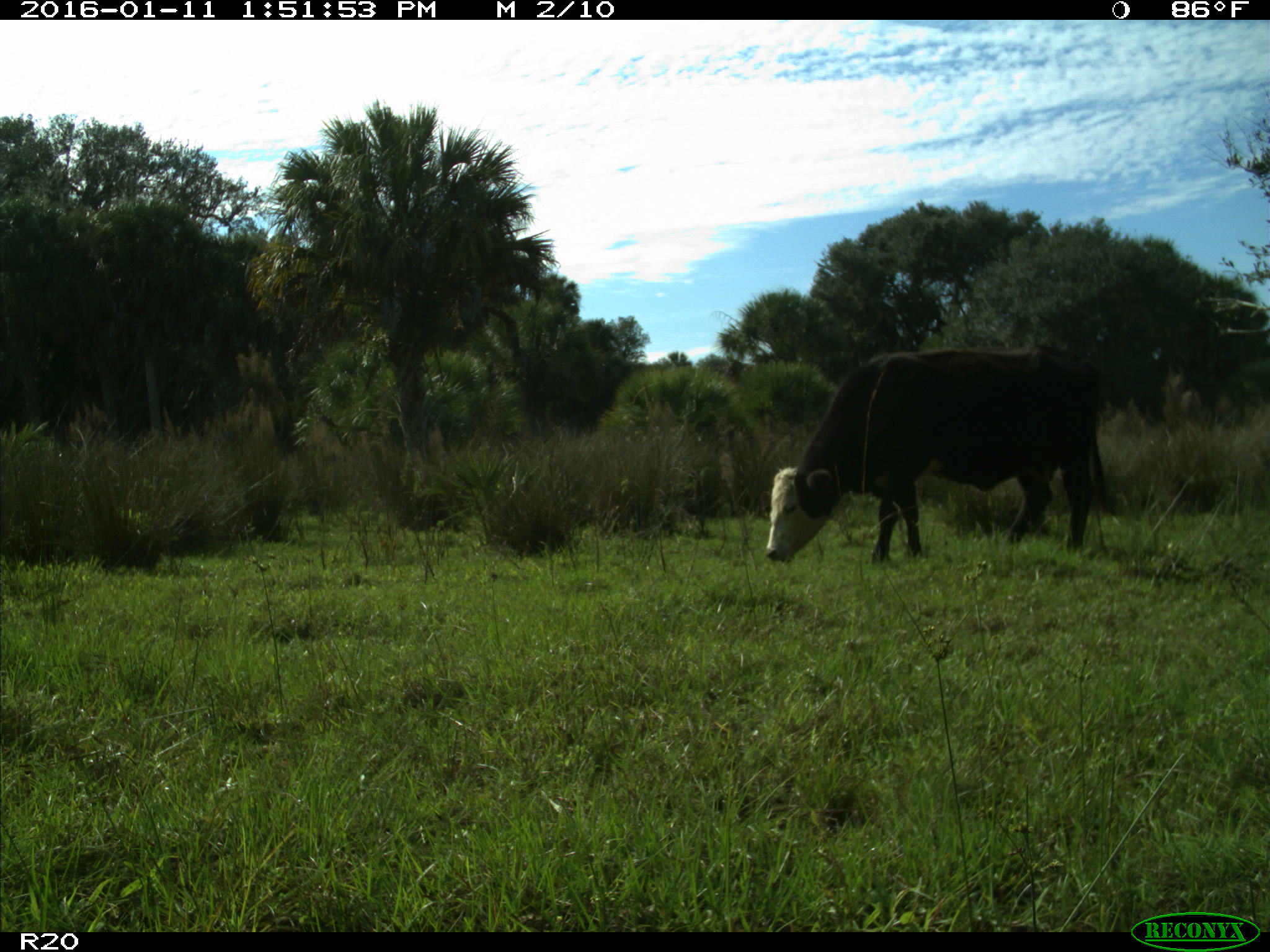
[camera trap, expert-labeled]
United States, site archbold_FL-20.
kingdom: Animalia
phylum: Chordata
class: Mammalia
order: Artiodactyla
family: Bovidae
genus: Bos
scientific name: Bos taurus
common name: domestic cow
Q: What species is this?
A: Bos taurus (domestic cow).